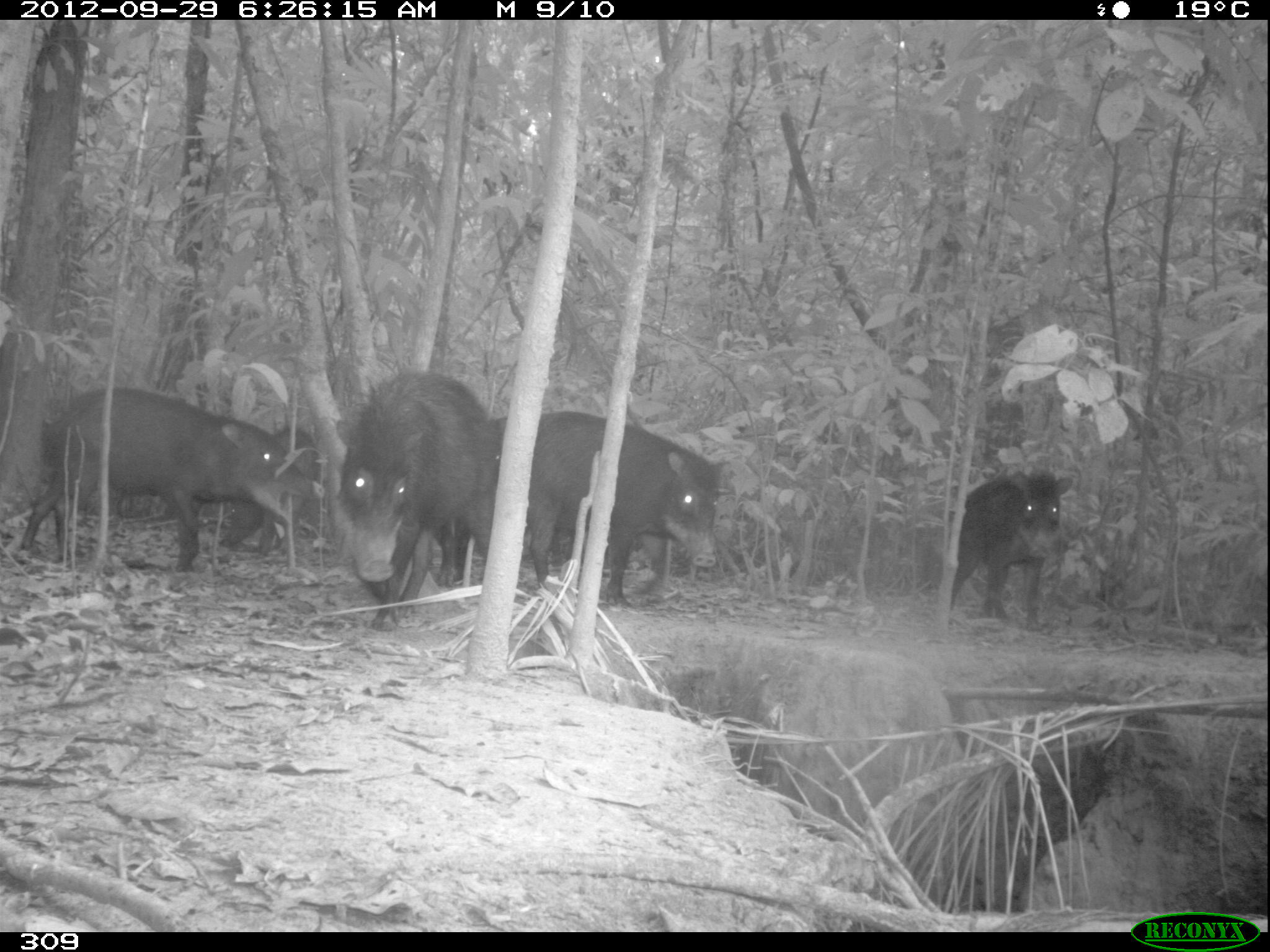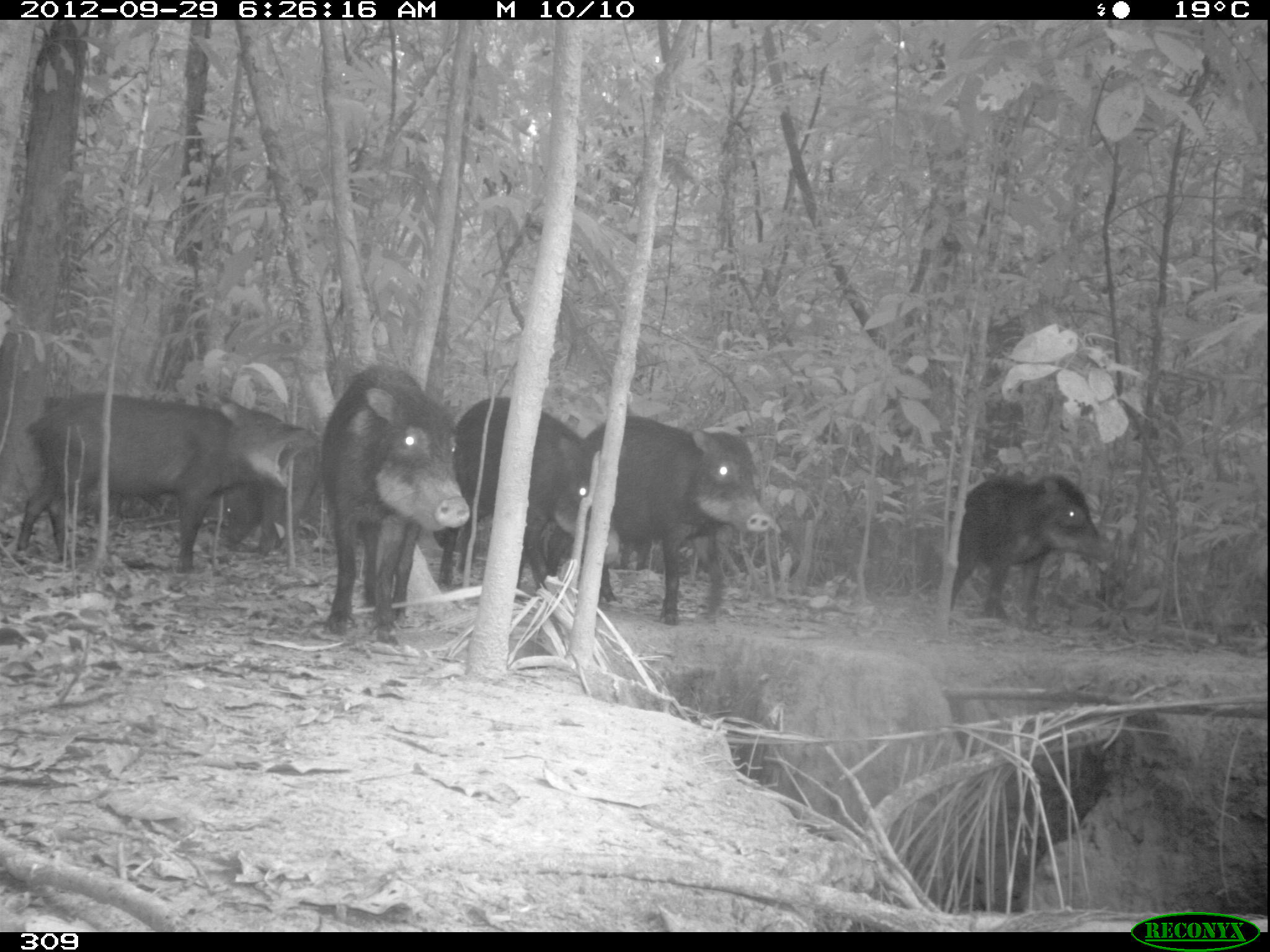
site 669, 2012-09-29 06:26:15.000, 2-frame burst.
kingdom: Animalia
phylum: Chordata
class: Mammalia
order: Artiodactyla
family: Tayassuidae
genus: Tayassu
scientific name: Tayassu pecari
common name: white-lipped peccary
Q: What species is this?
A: Tayassu pecari (white-lipped peccary).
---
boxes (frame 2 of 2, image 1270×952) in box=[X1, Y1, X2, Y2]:
tayassu pecari: box=[12, 392, 315, 573]; box=[546, 416, 772, 626]; box=[321, 362, 470, 645]; box=[438, 396, 619, 588]; box=[951, 472, 1106, 628]; box=[223, 412, 319, 554]